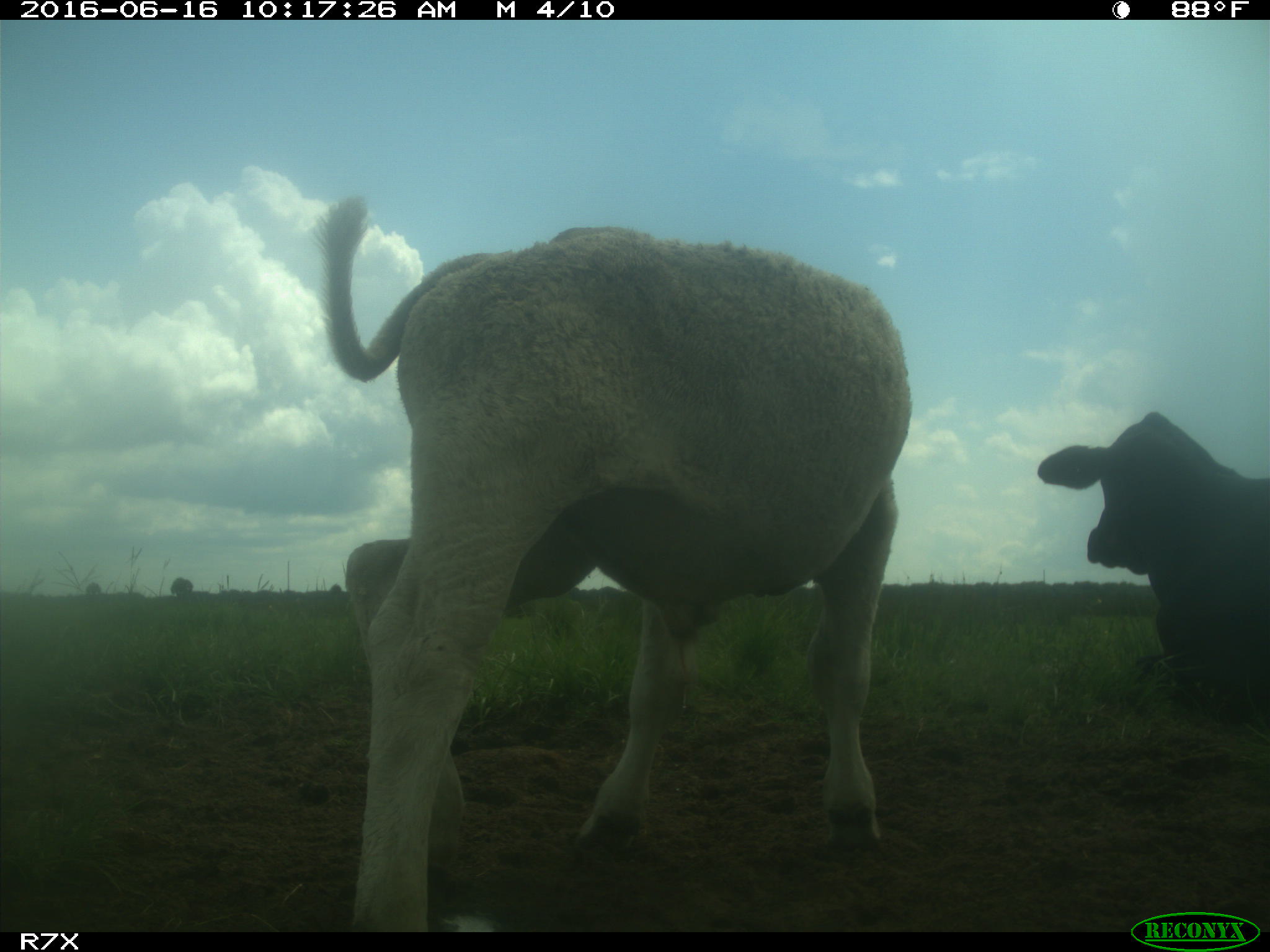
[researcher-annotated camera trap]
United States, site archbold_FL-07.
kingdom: Animalia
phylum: Chordata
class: Mammalia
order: Artiodactyla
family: Bovidae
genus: Bos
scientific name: Bos taurus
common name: domestic cow